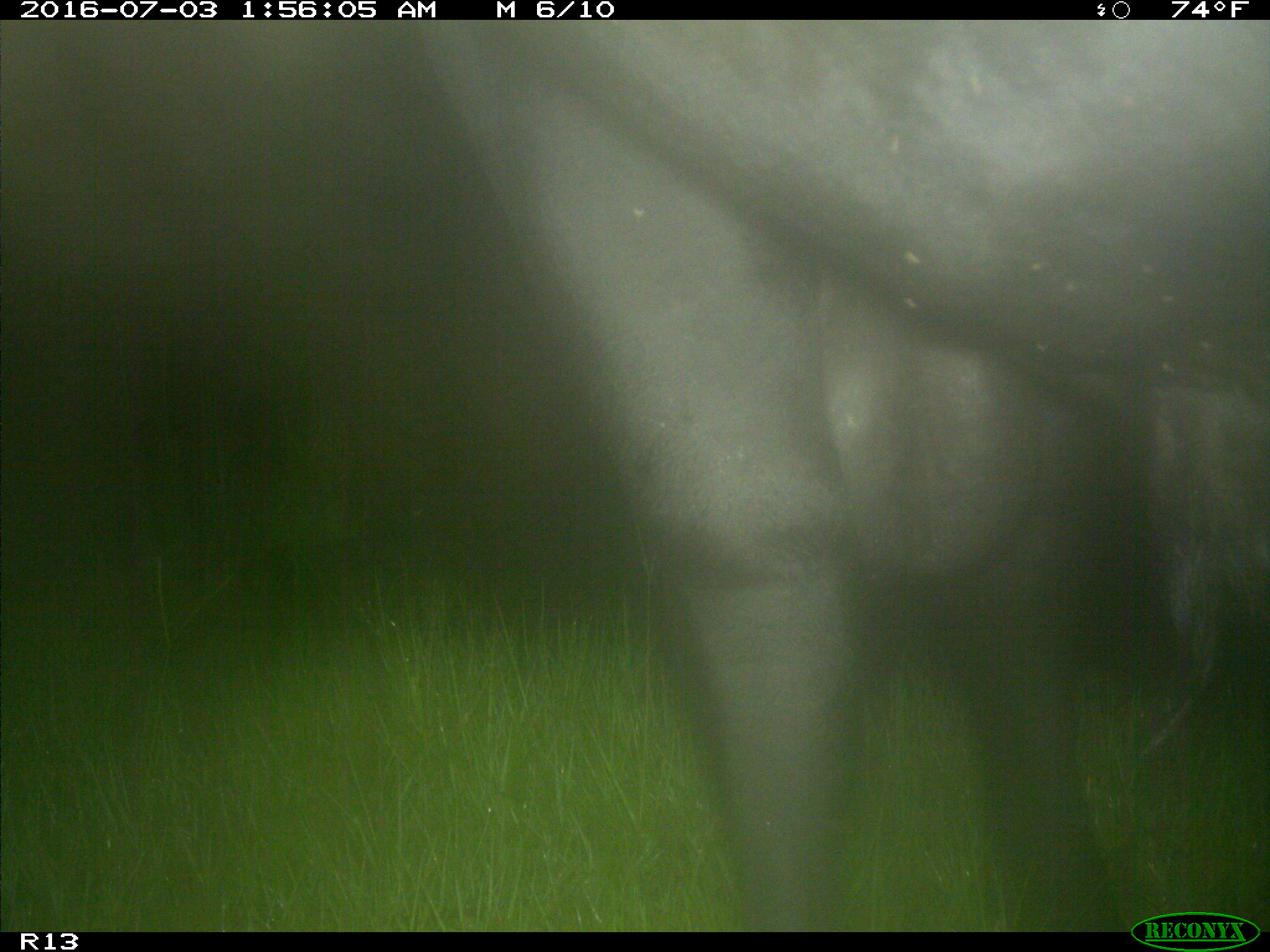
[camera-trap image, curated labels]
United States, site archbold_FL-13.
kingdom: Animalia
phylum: Chordata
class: Mammalia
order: Artiodactyla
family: Bovidae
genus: Bos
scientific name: Bos taurus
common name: domestic cow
Bos taurus (domestic cow).